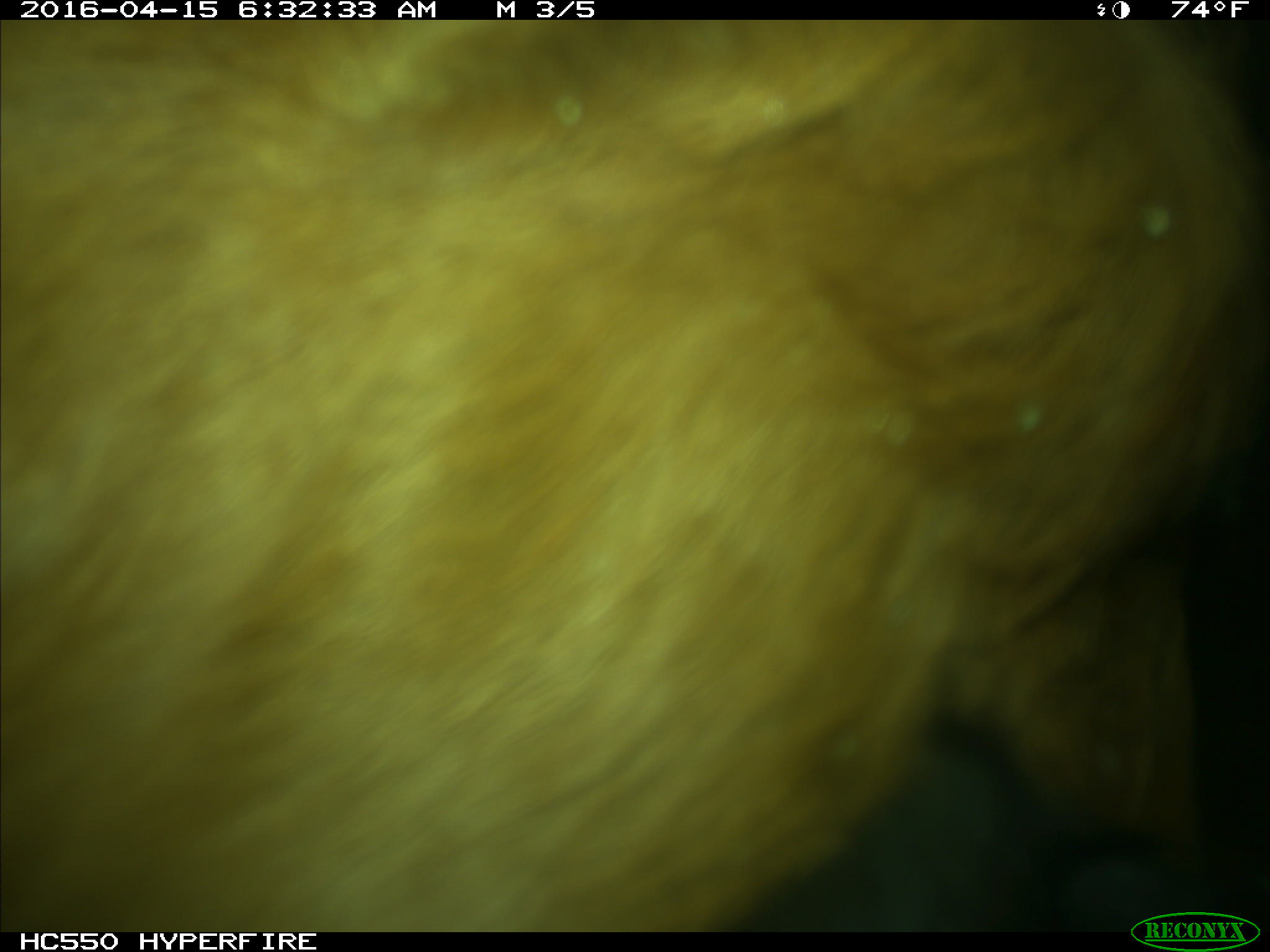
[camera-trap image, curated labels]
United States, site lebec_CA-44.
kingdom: Animalia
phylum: Chordata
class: Mammalia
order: Artiodactyla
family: Bovidae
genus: Bos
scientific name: Bos taurus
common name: domestic cow